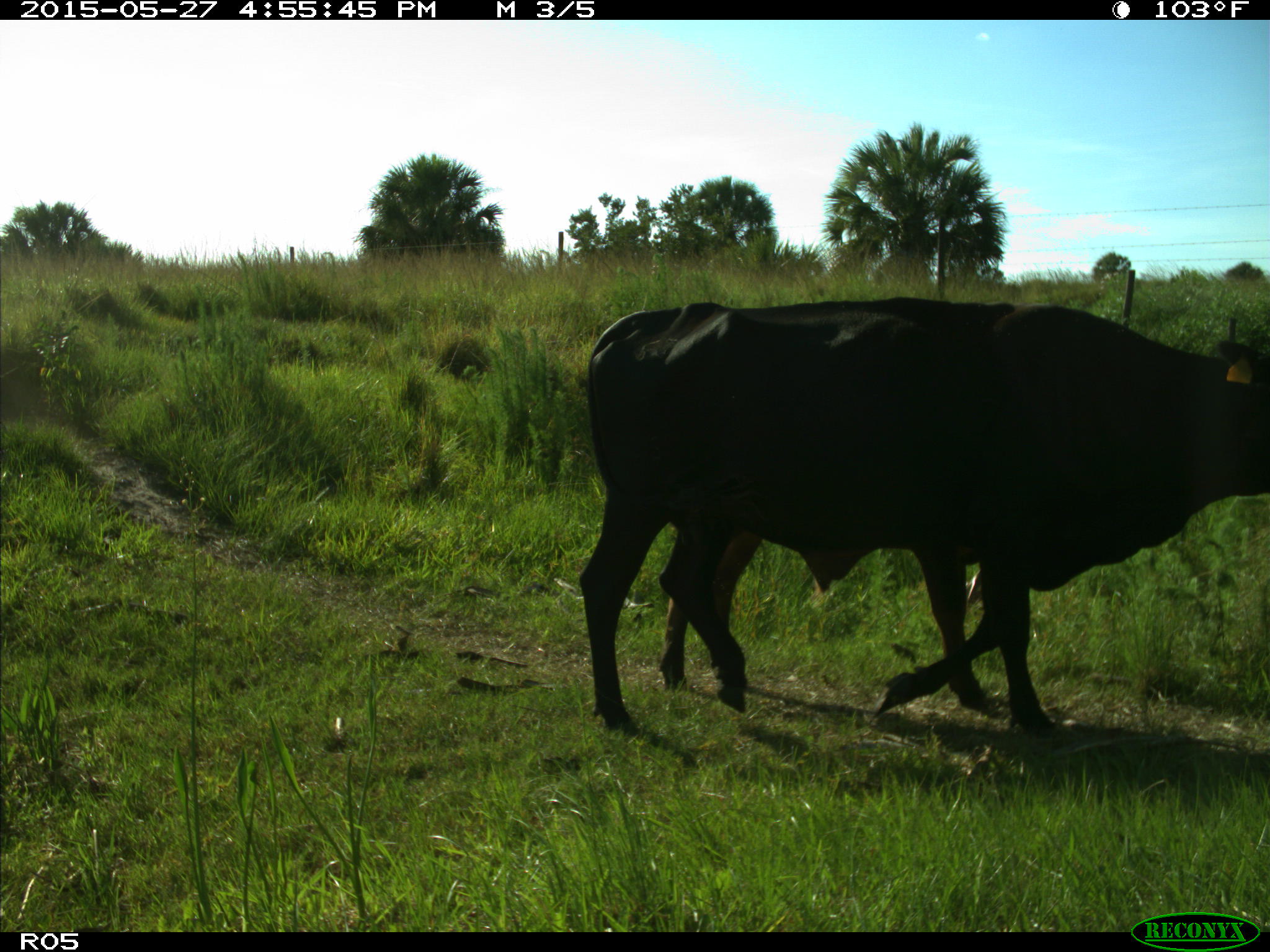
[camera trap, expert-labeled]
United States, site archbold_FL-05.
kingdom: Animalia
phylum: Chordata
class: Mammalia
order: Artiodactyla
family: Bovidae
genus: Bos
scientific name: Bos taurus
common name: domestic cow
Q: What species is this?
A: Bos taurus (domestic cow).